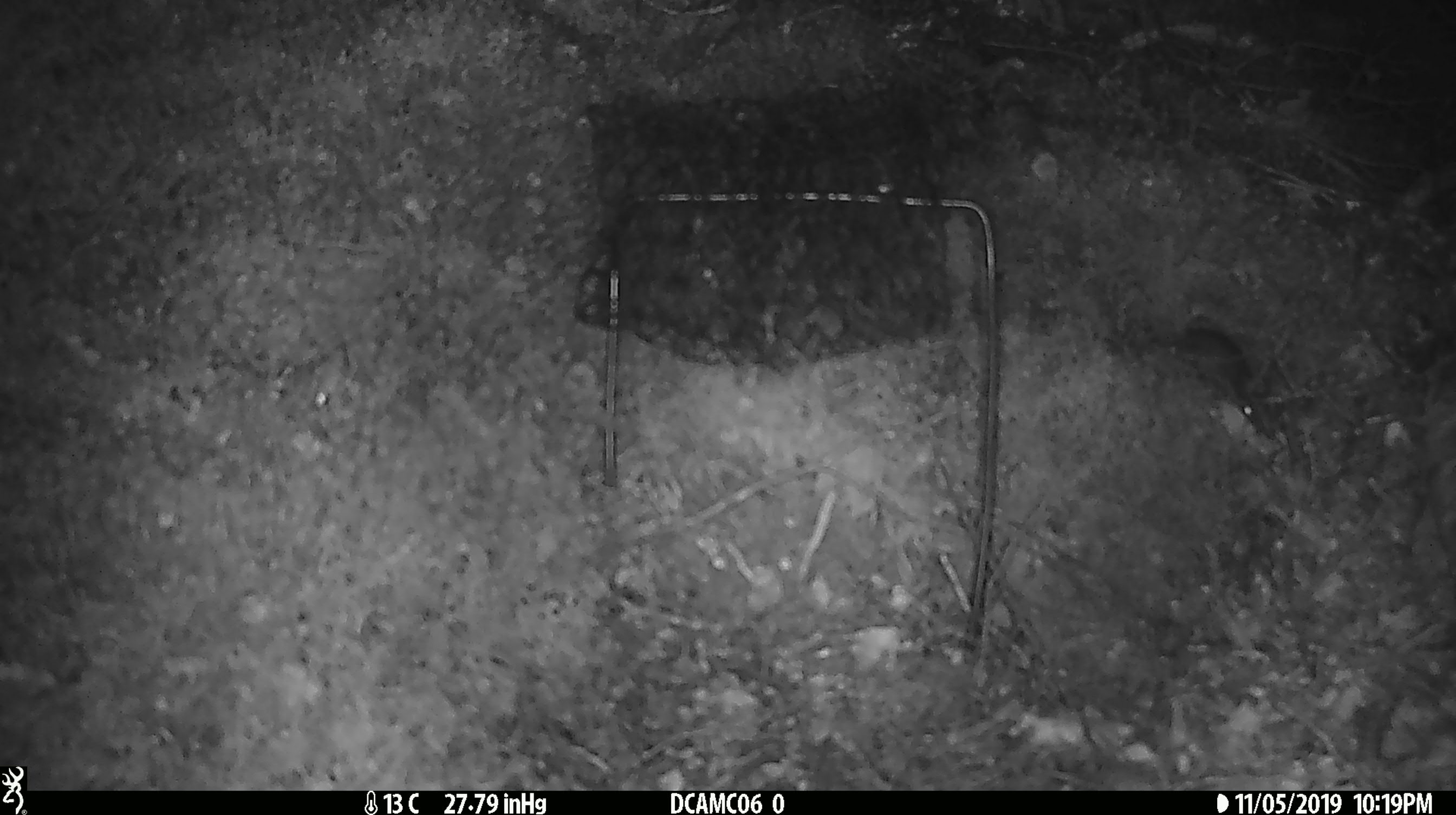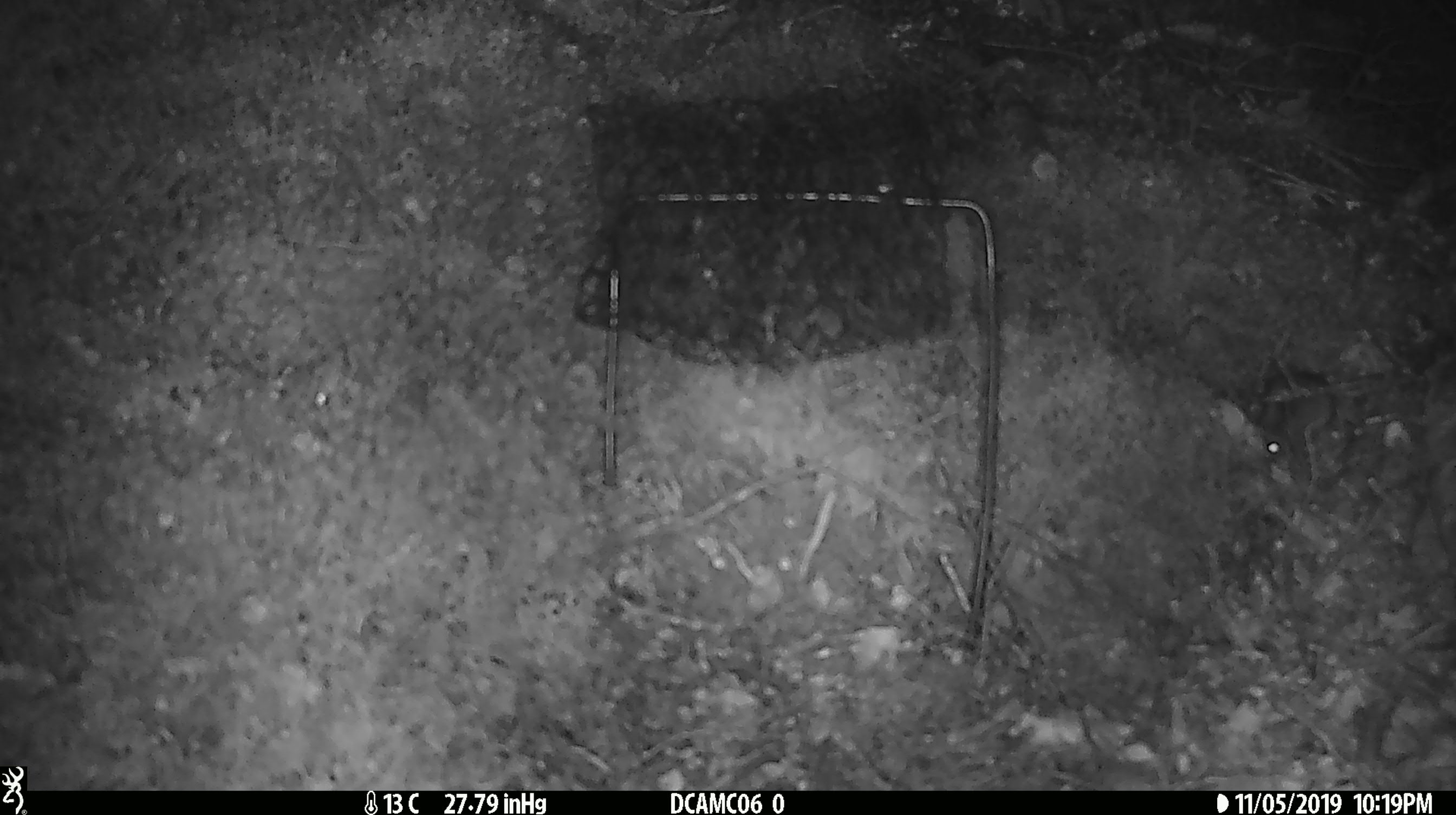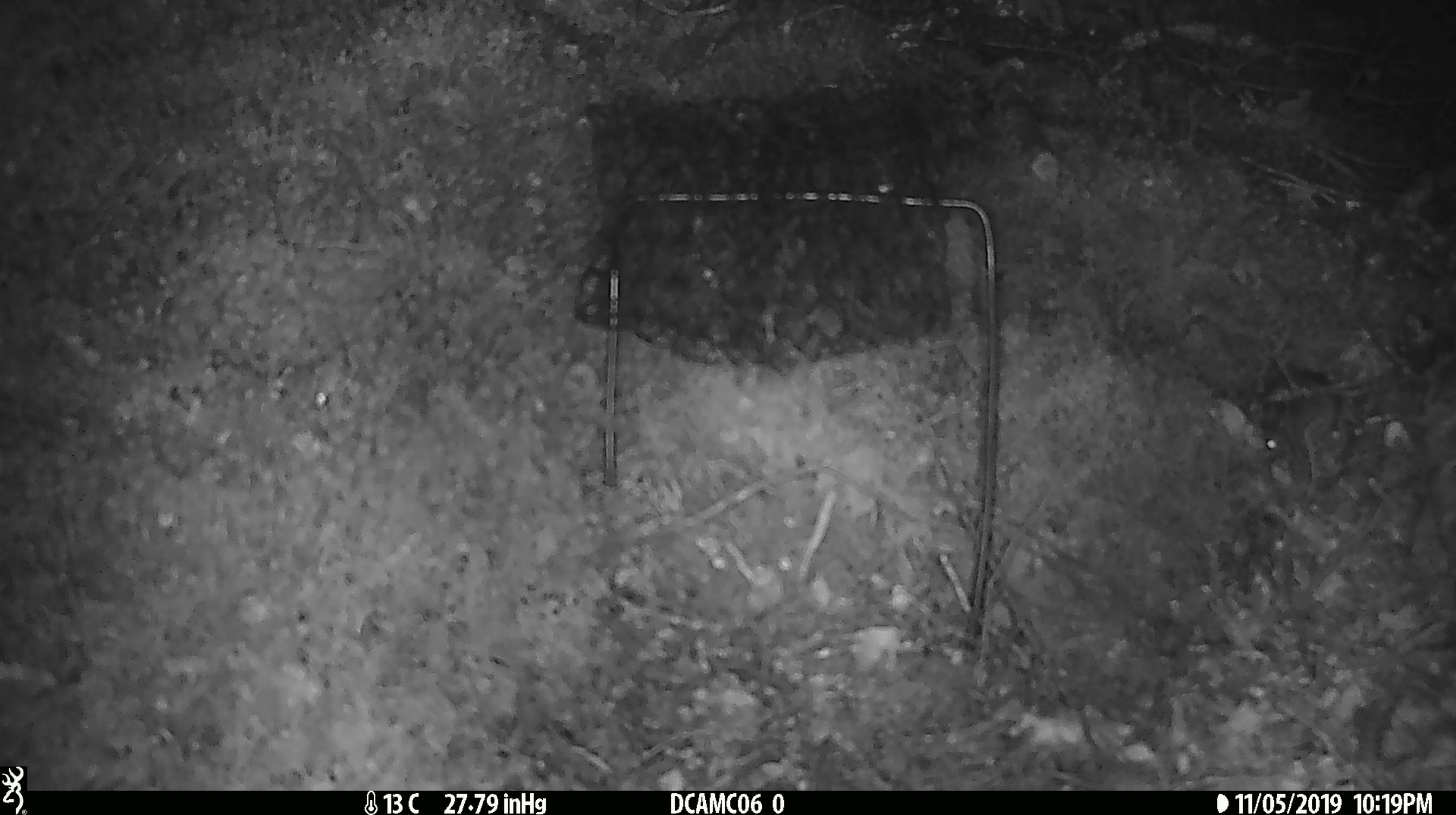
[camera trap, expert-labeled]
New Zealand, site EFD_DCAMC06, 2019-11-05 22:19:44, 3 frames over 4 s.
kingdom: Animalia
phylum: Chordata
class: Mammalia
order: Rodentia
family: Muridae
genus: Mus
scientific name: Mus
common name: mouse